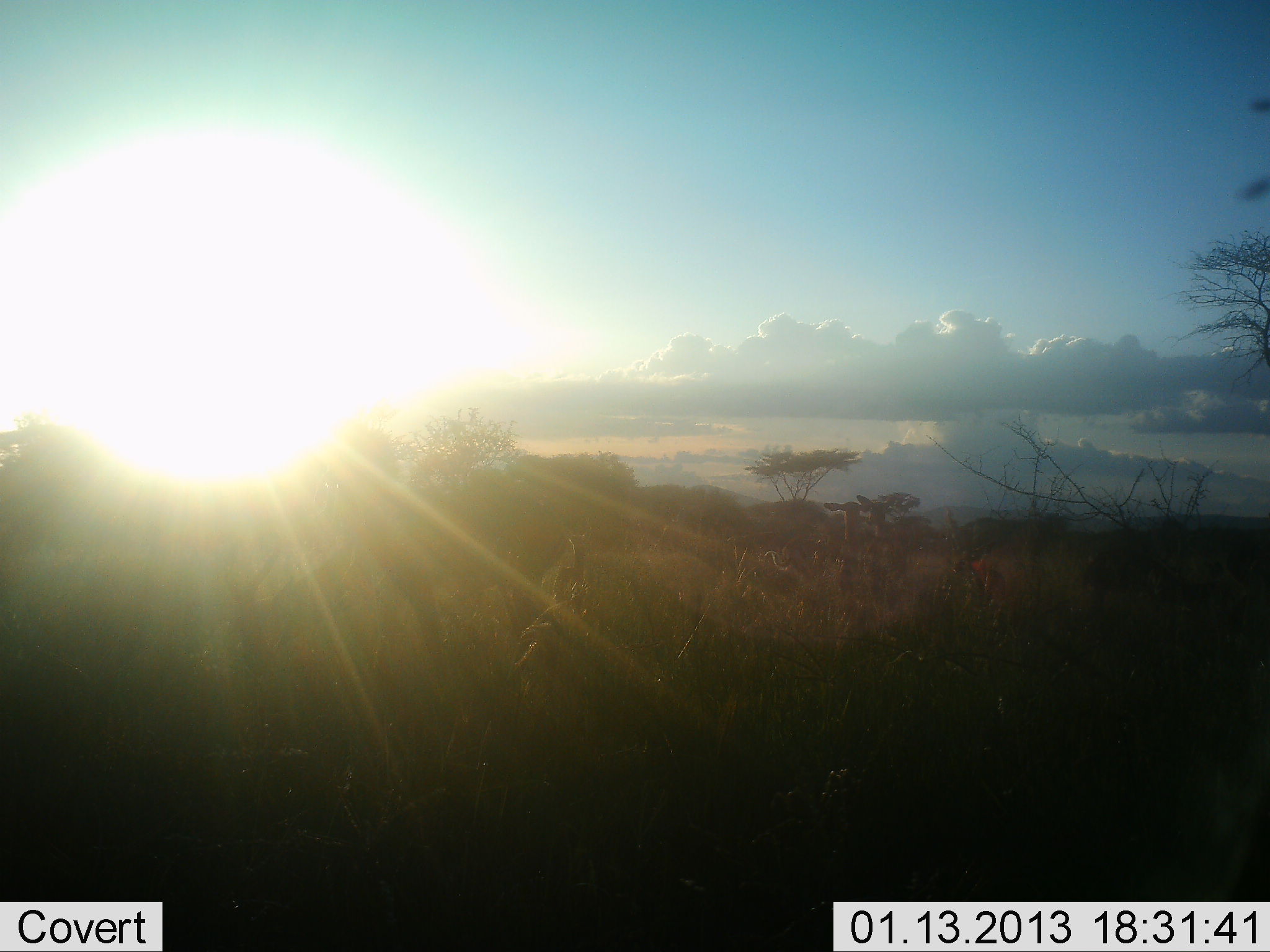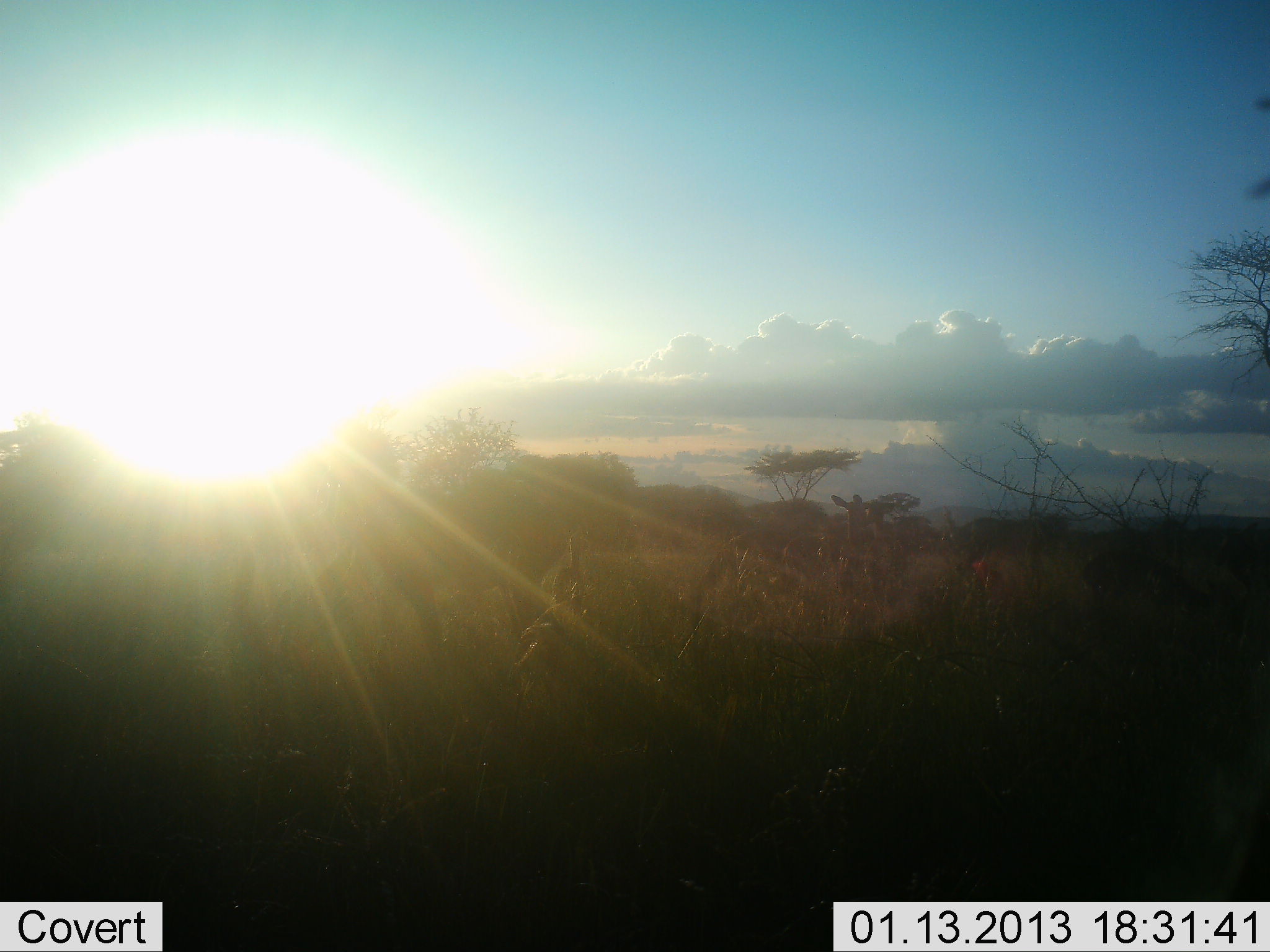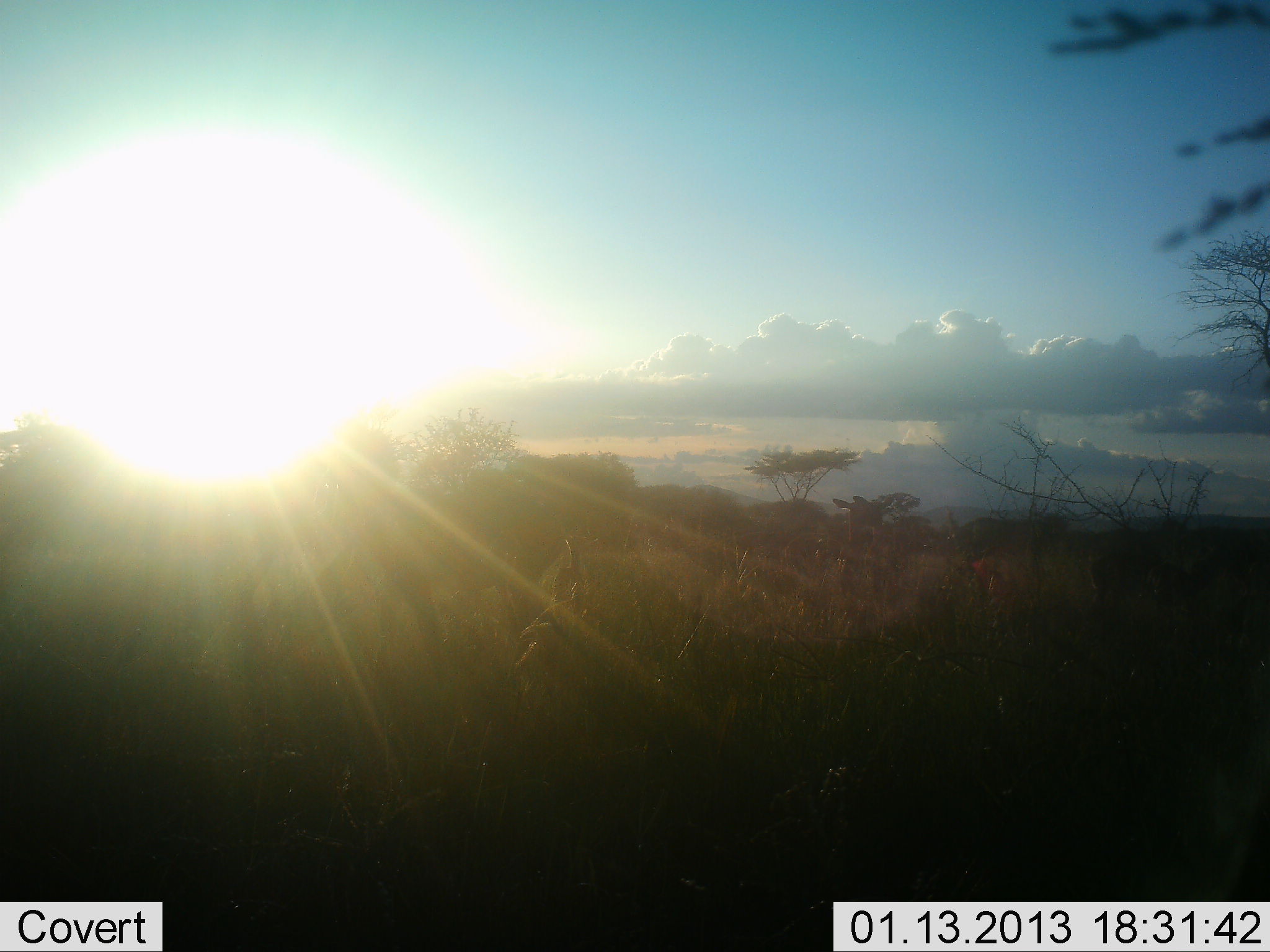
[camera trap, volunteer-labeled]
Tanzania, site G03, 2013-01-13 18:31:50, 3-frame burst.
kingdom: Animalia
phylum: Chordata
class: Mammalia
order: Artiodactyla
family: Bovidae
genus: Aepyceros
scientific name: Aepyceros melampus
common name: impala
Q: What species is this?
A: Impala (Aepyceros melampus).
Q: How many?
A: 6.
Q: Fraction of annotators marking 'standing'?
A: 80%.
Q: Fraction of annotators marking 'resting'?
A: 0%.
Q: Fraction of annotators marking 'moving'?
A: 0%.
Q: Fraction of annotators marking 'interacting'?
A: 0%.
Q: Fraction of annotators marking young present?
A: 20%.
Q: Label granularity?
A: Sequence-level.